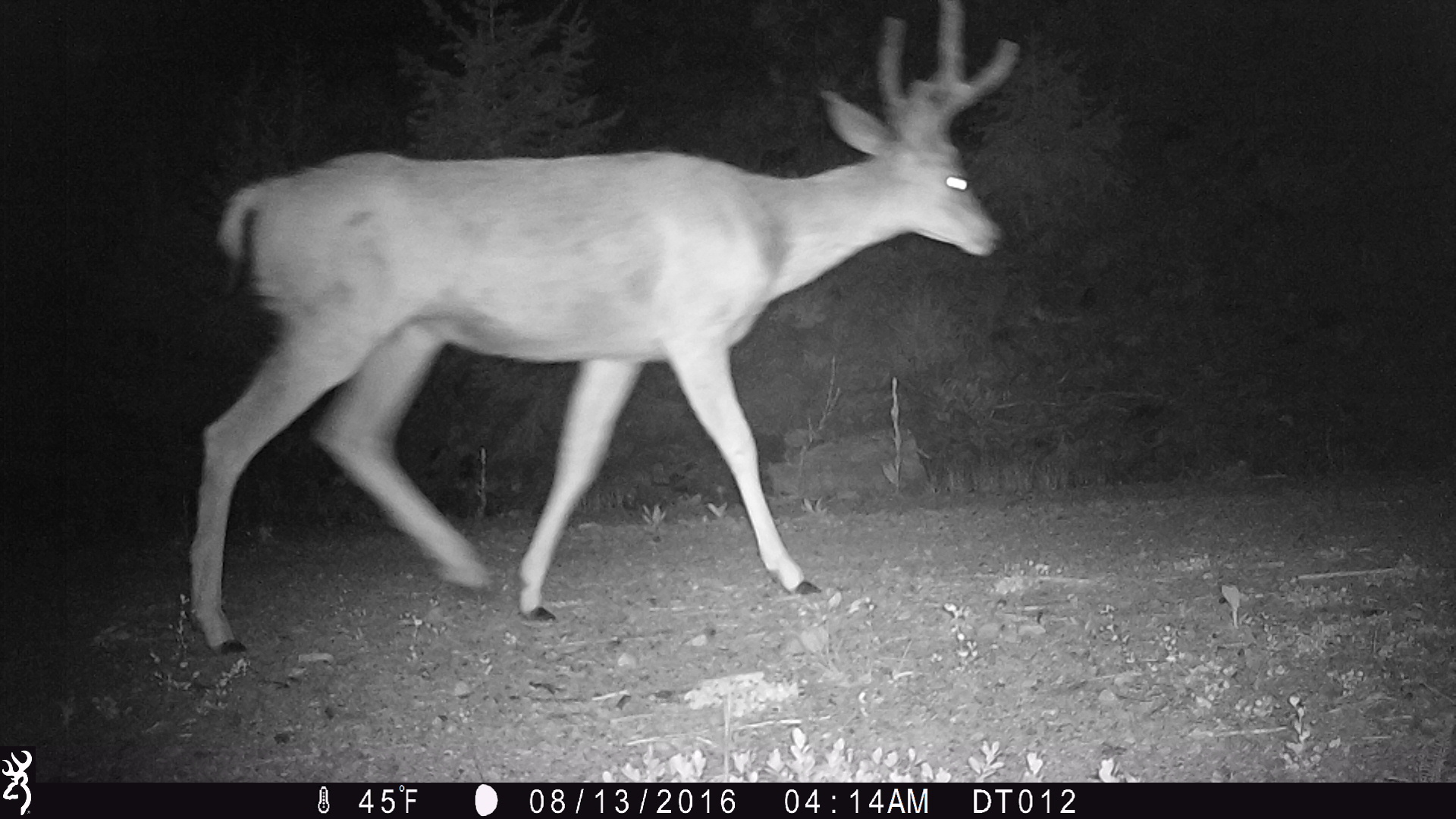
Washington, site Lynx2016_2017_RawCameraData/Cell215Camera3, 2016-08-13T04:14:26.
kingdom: Animalia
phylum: Chordata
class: Mammalia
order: Artiodactyla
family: Cervidae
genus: Odocoileus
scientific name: Odocoileus hemionus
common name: mule deer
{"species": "Odocoileus hemionus (mule deer)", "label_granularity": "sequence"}